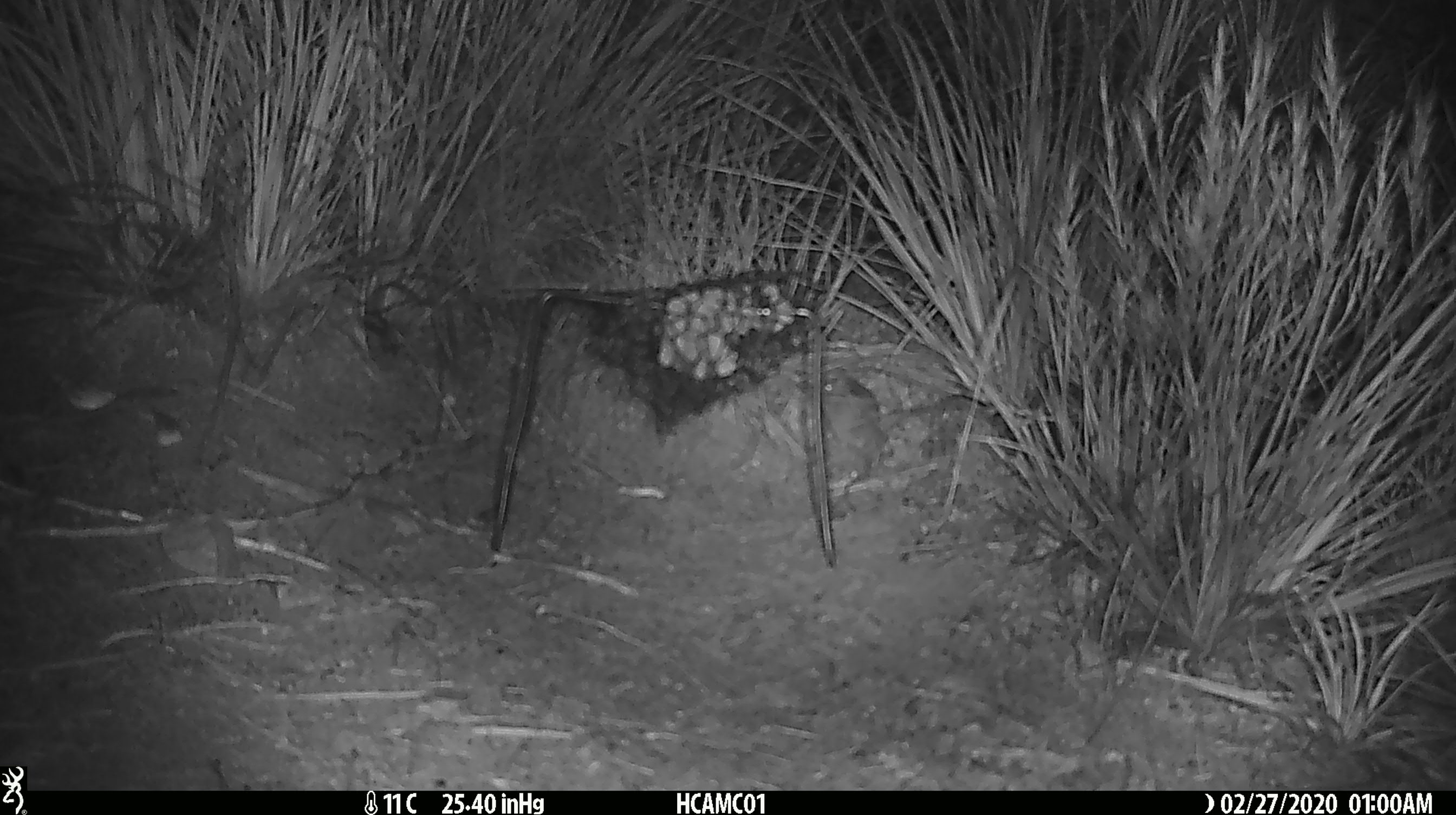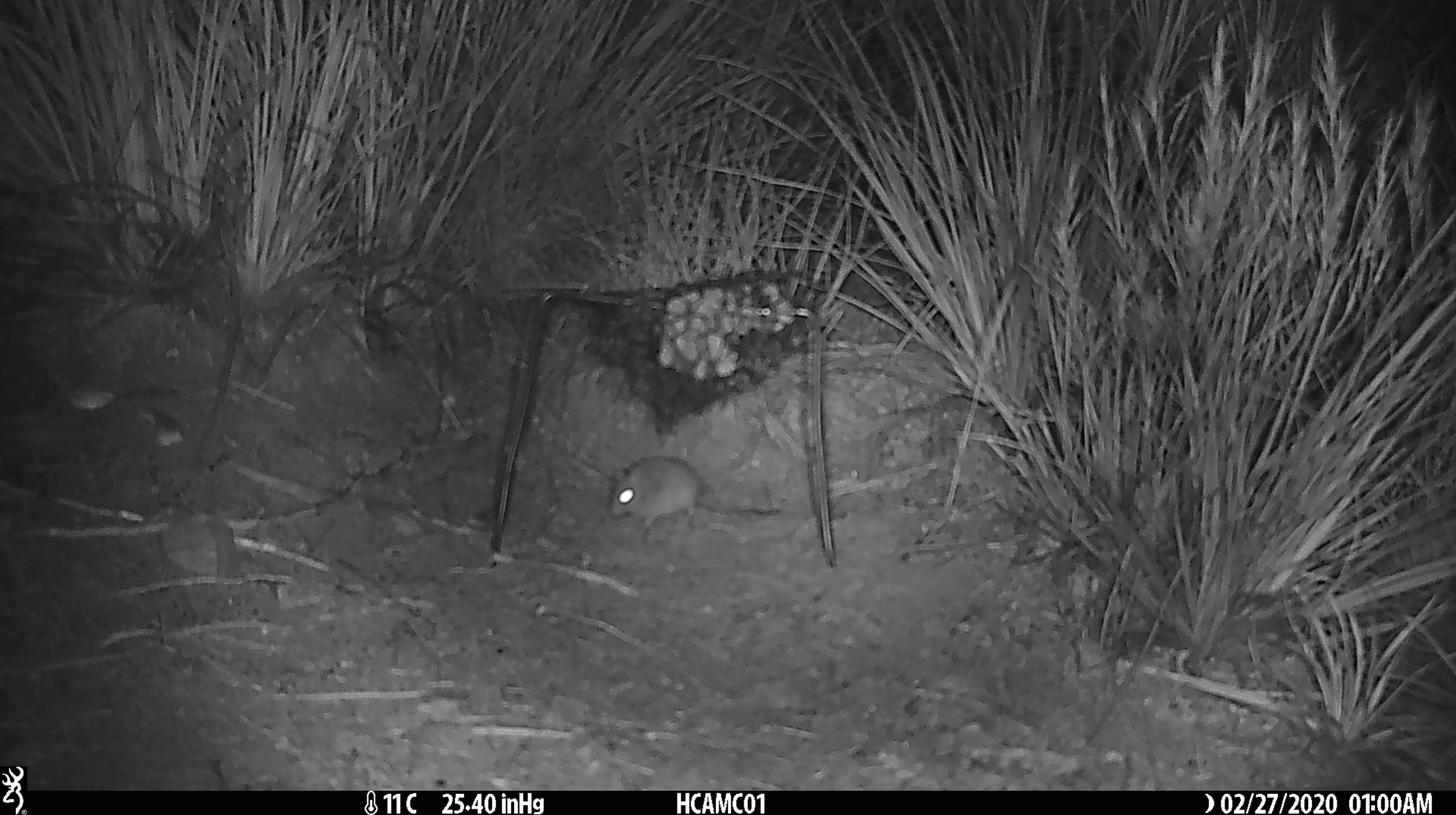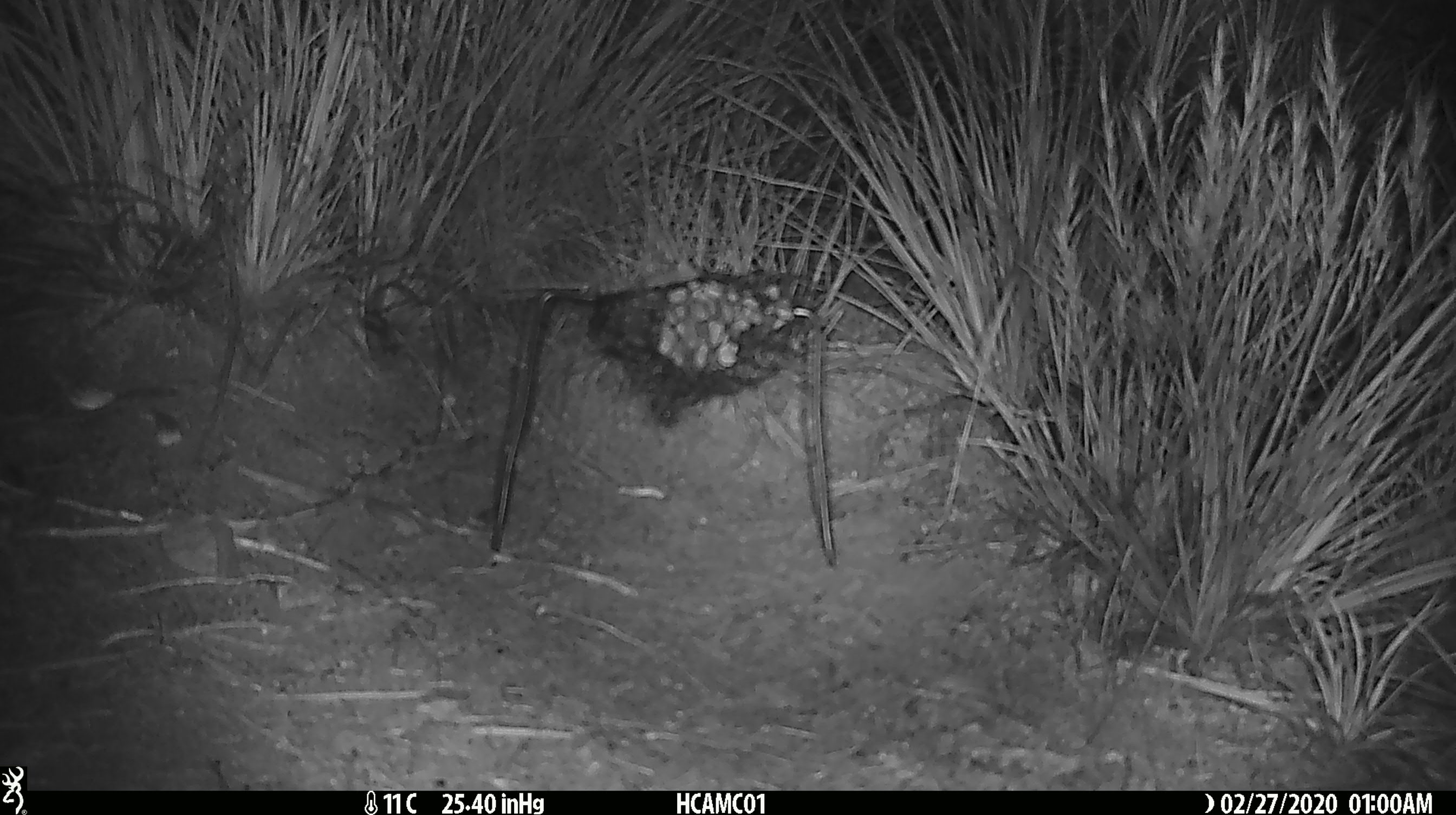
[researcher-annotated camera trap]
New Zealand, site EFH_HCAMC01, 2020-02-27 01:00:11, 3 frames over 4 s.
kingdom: Animalia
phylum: Chordata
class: Mammalia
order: Rodentia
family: Muridae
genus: Mus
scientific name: Mus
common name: mouse